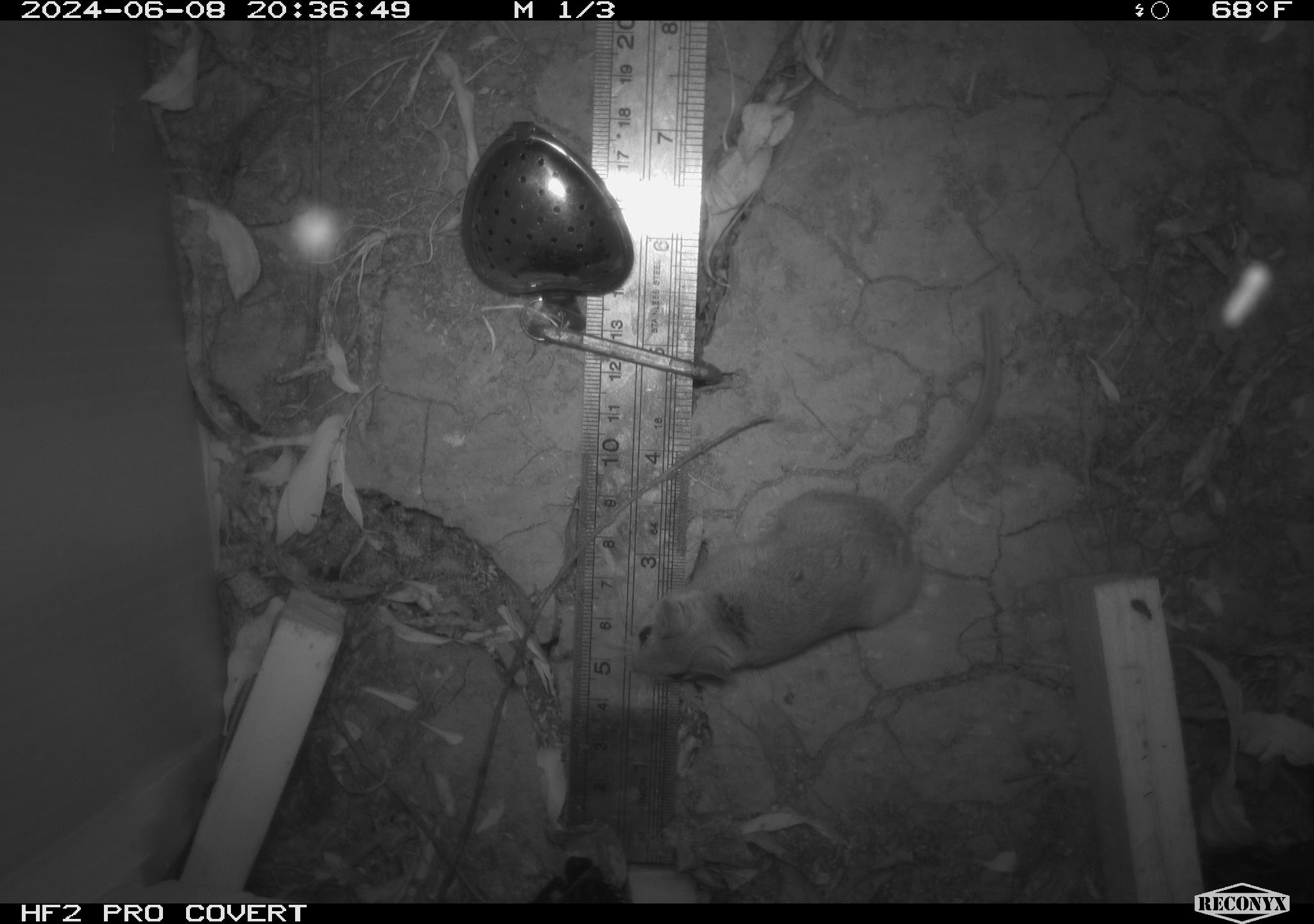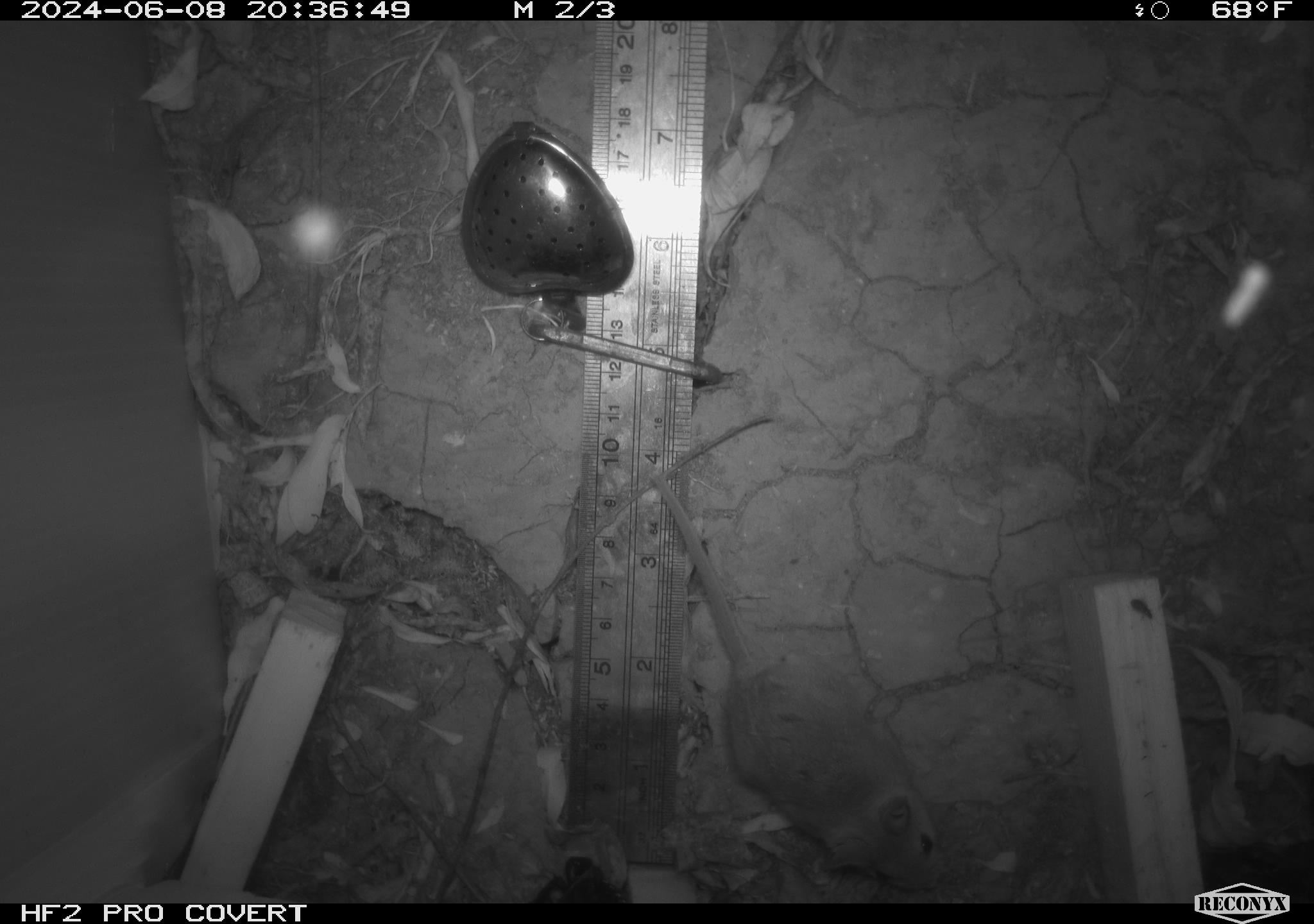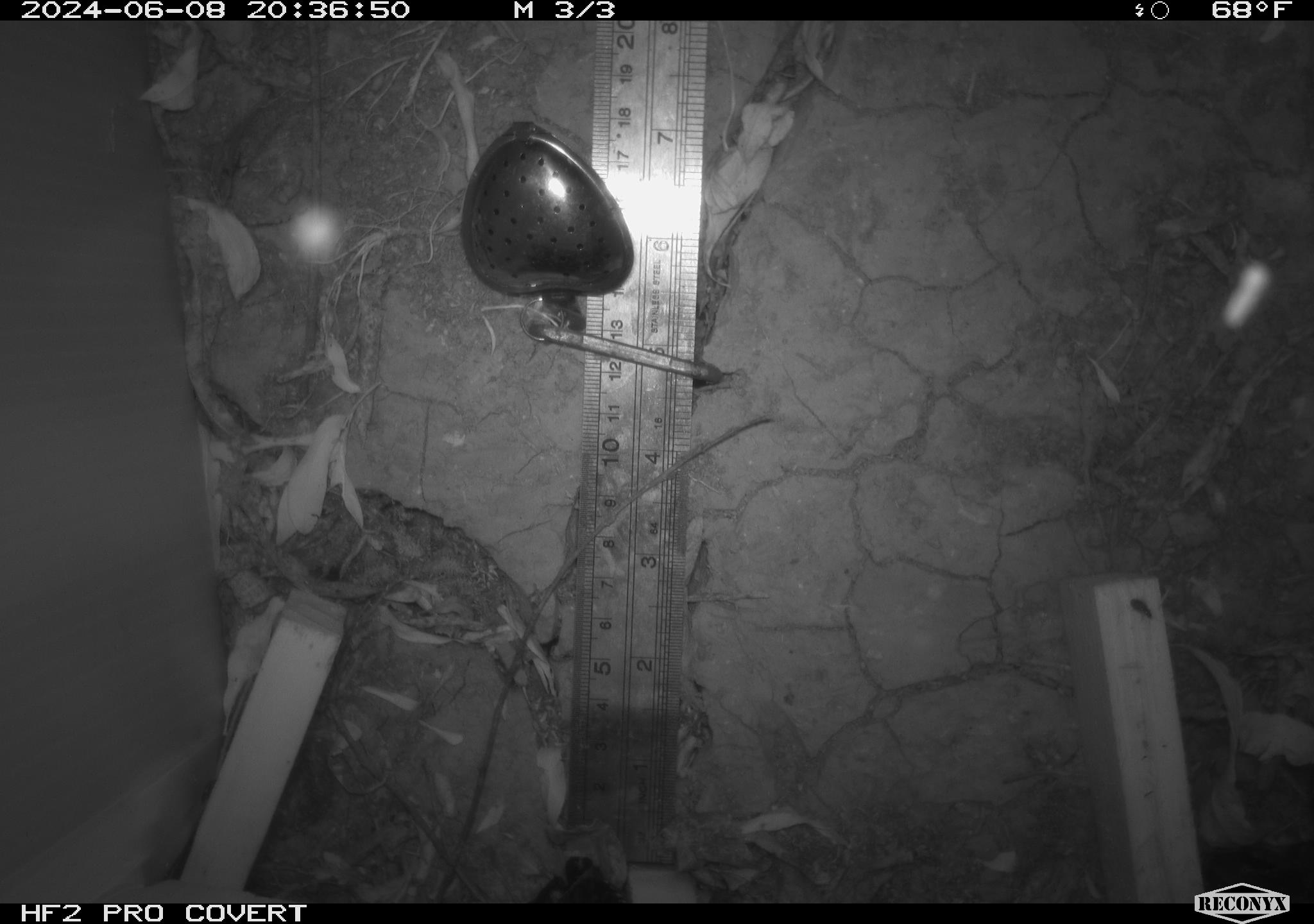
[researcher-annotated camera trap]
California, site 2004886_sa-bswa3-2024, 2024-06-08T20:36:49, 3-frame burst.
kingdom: Animalia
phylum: Chordata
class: Mammalia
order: Rodentia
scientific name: Rodentia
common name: mouse species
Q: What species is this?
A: Mouse species (Rodentia).